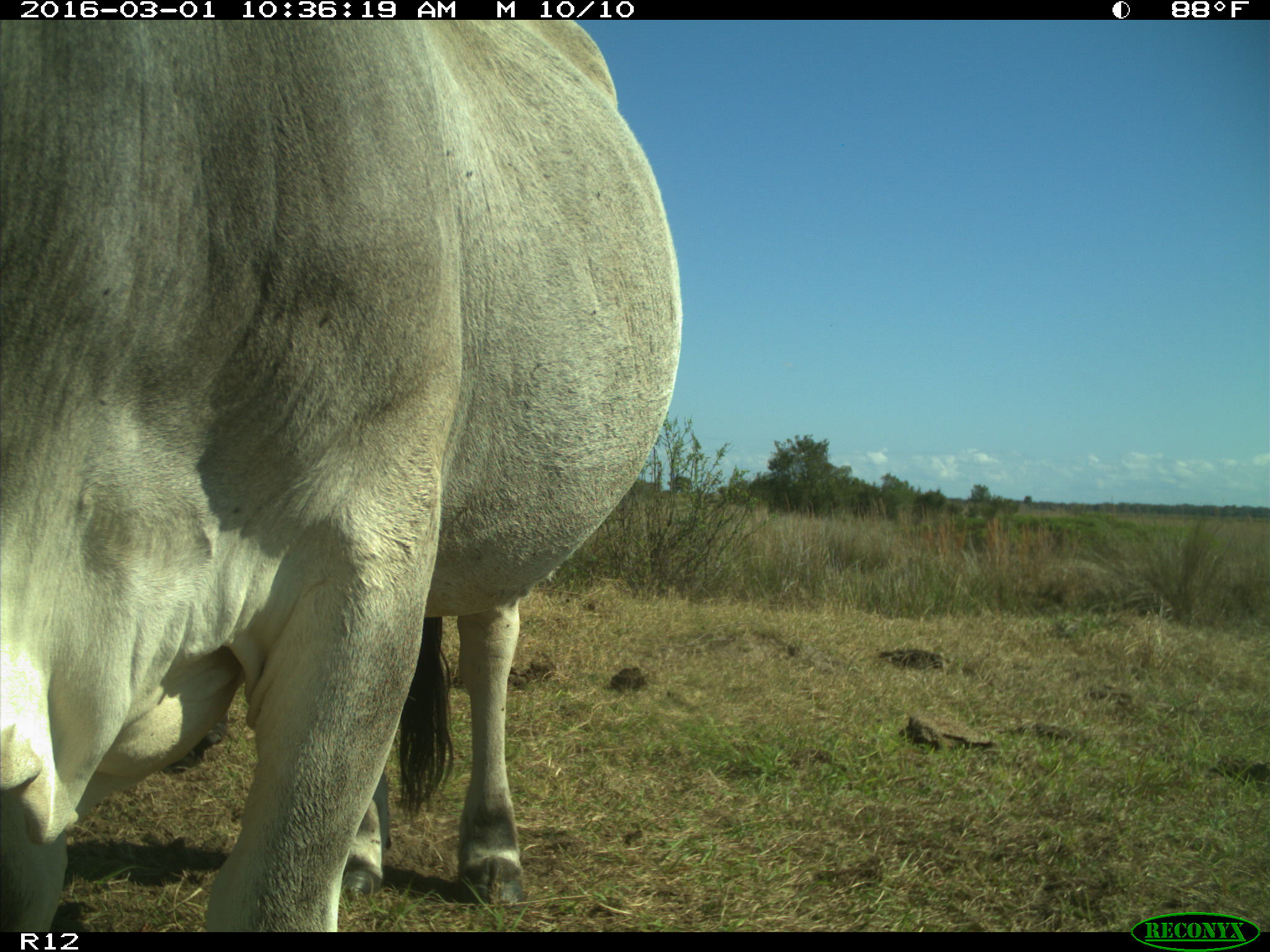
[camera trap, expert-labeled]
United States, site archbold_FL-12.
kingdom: Animalia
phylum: Chordata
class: Mammalia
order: Artiodactyla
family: Bovidae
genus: Bos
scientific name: Bos taurus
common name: domestic cow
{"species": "Bos taurus (domestic cow)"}